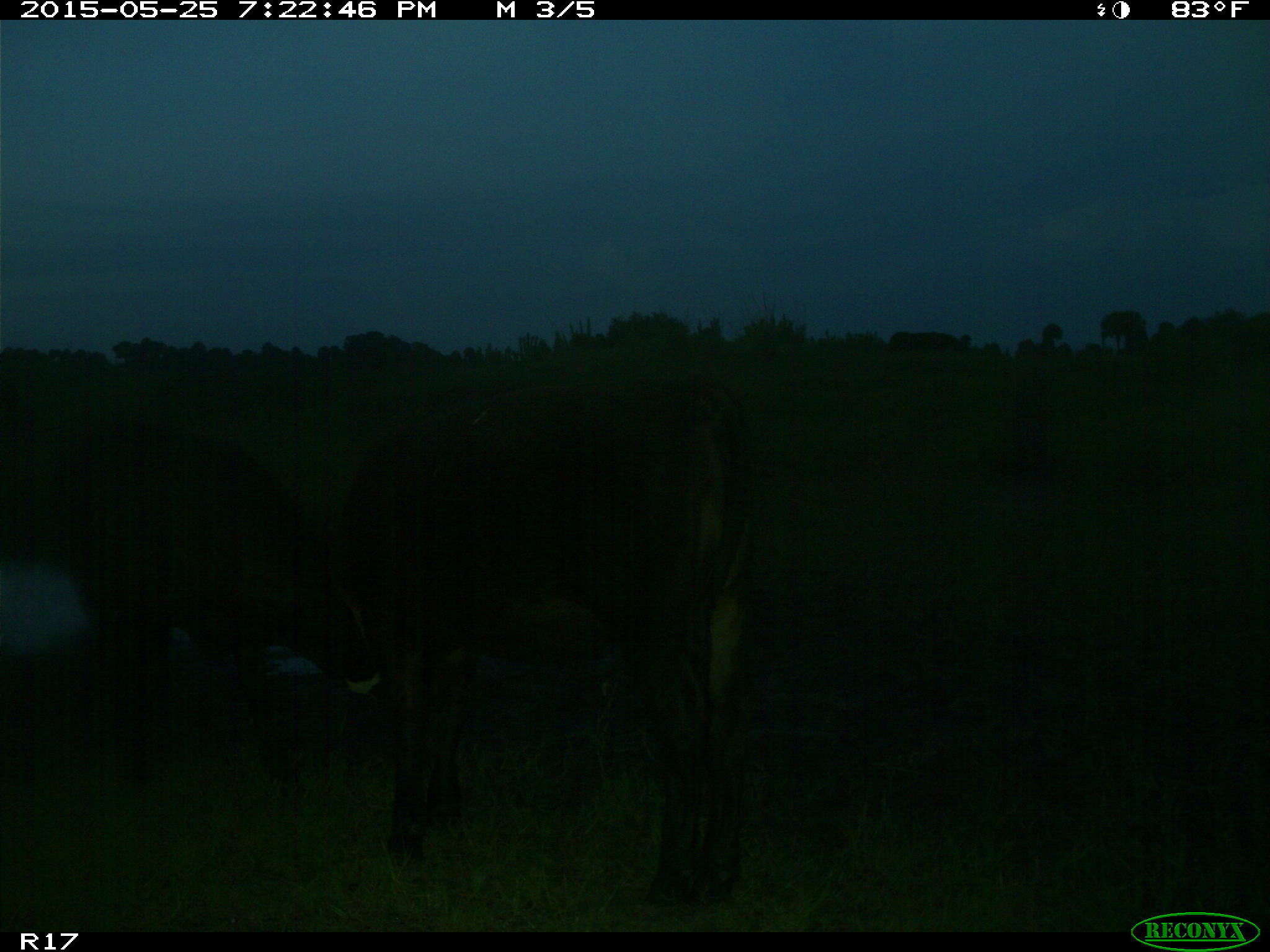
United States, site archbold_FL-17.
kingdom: Animalia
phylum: Chordata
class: Mammalia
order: Artiodactyla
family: Bovidae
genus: Bos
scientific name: Bos taurus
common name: domestic cow